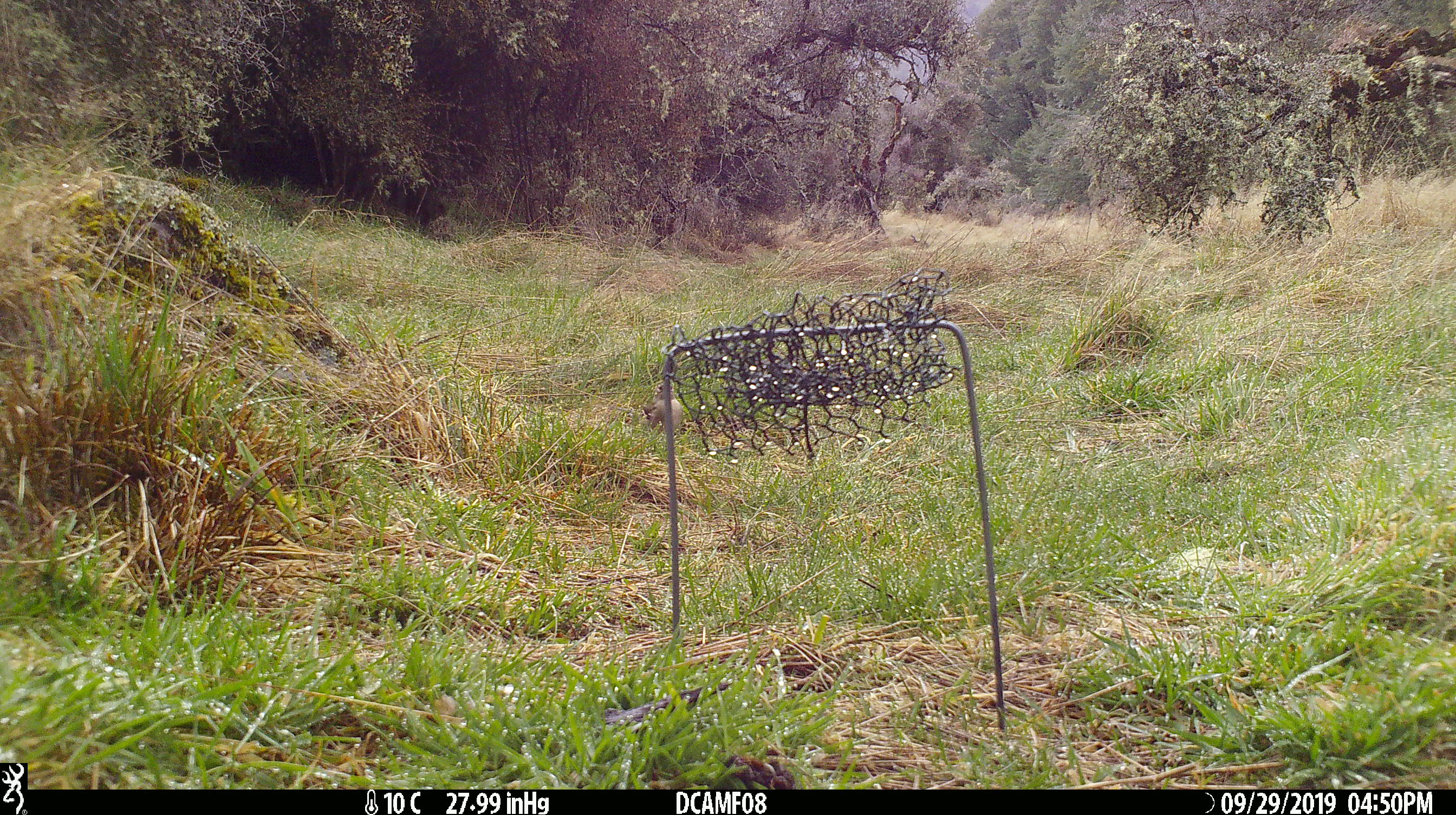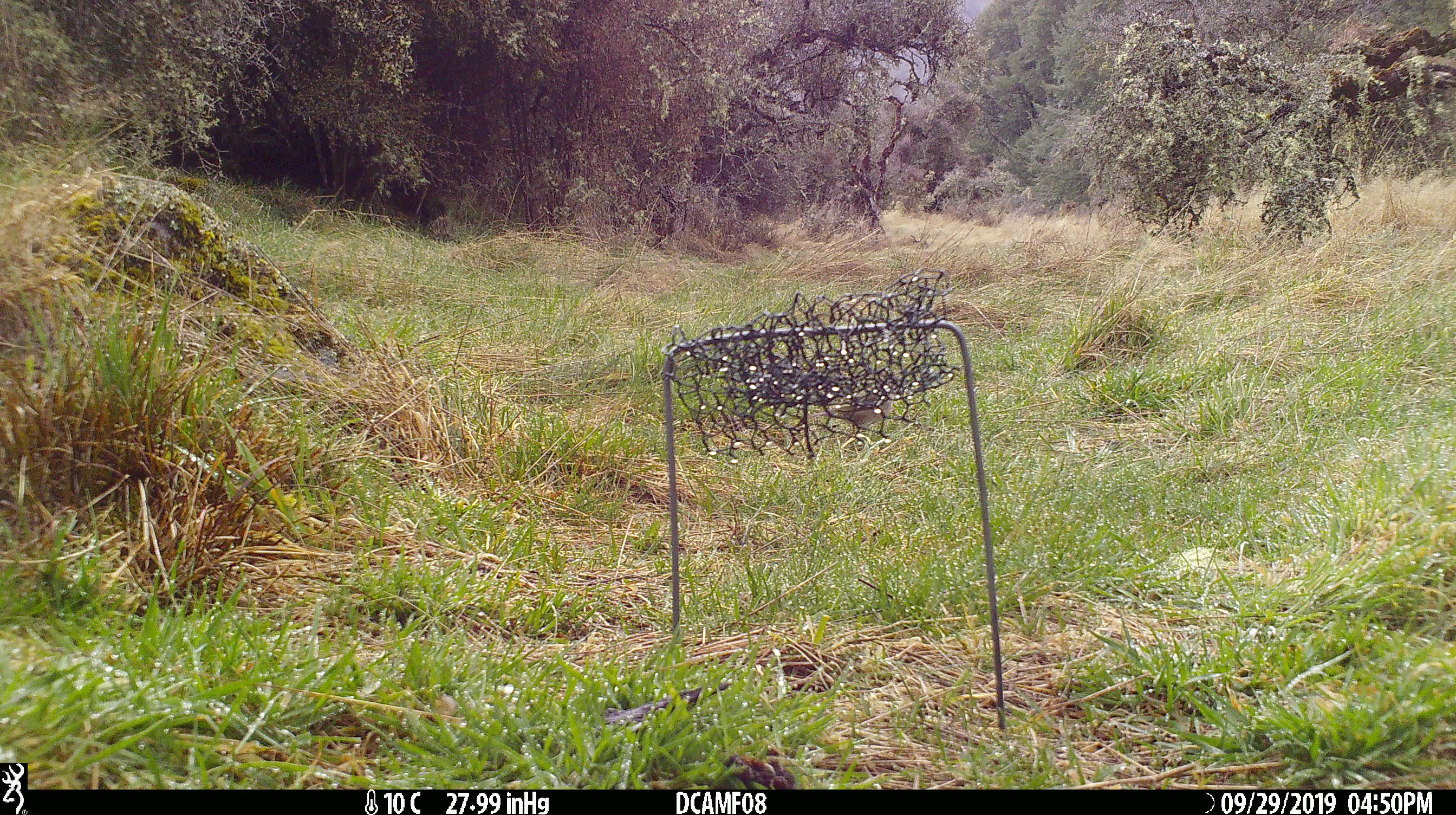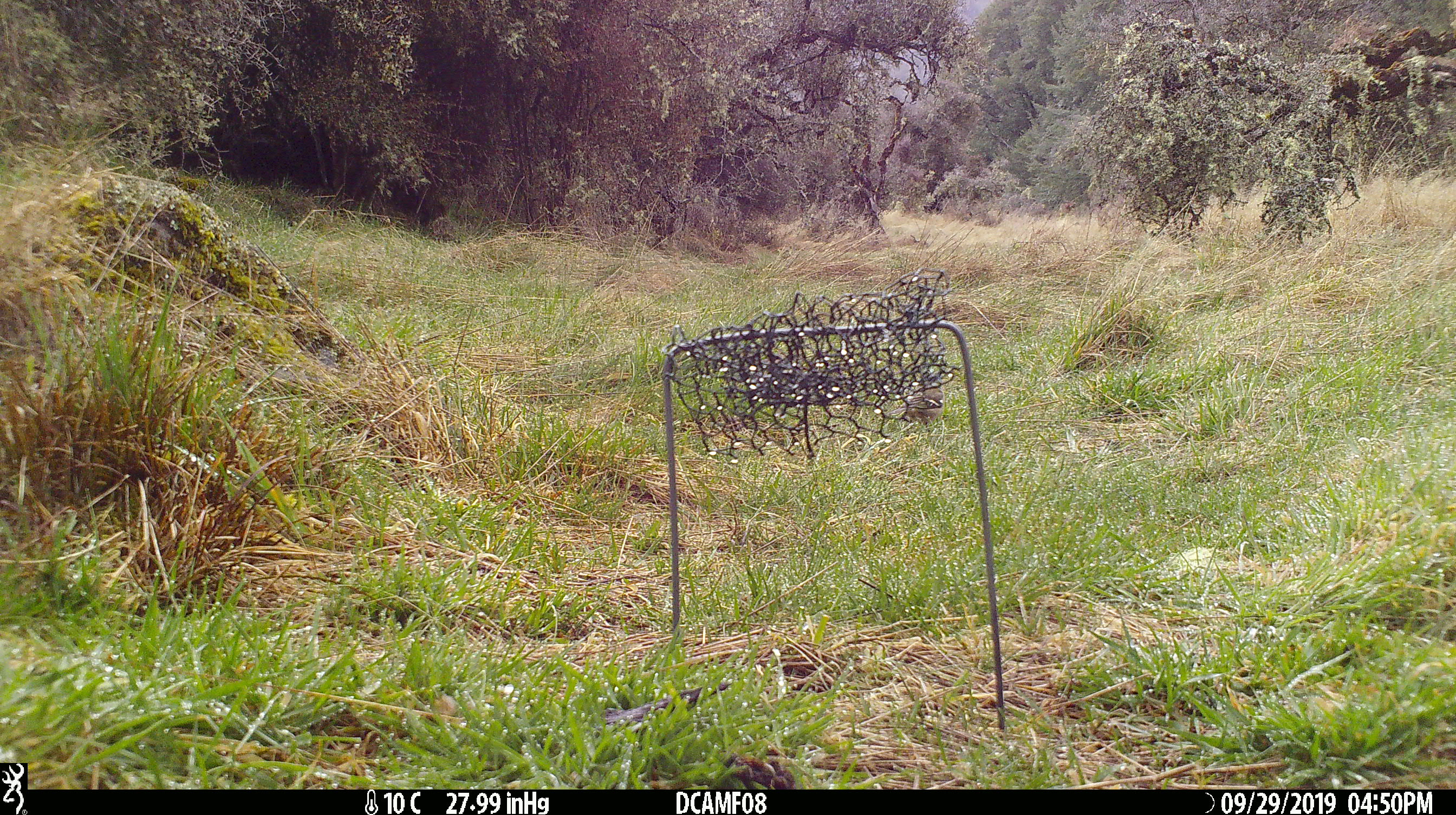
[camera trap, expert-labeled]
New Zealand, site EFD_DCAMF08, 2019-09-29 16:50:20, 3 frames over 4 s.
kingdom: Animalia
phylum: Chordata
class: Aves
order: Passeriformes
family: Fringillidae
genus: Fringilla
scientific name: Fringilla coelebs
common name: common chaffinch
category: chaffinch